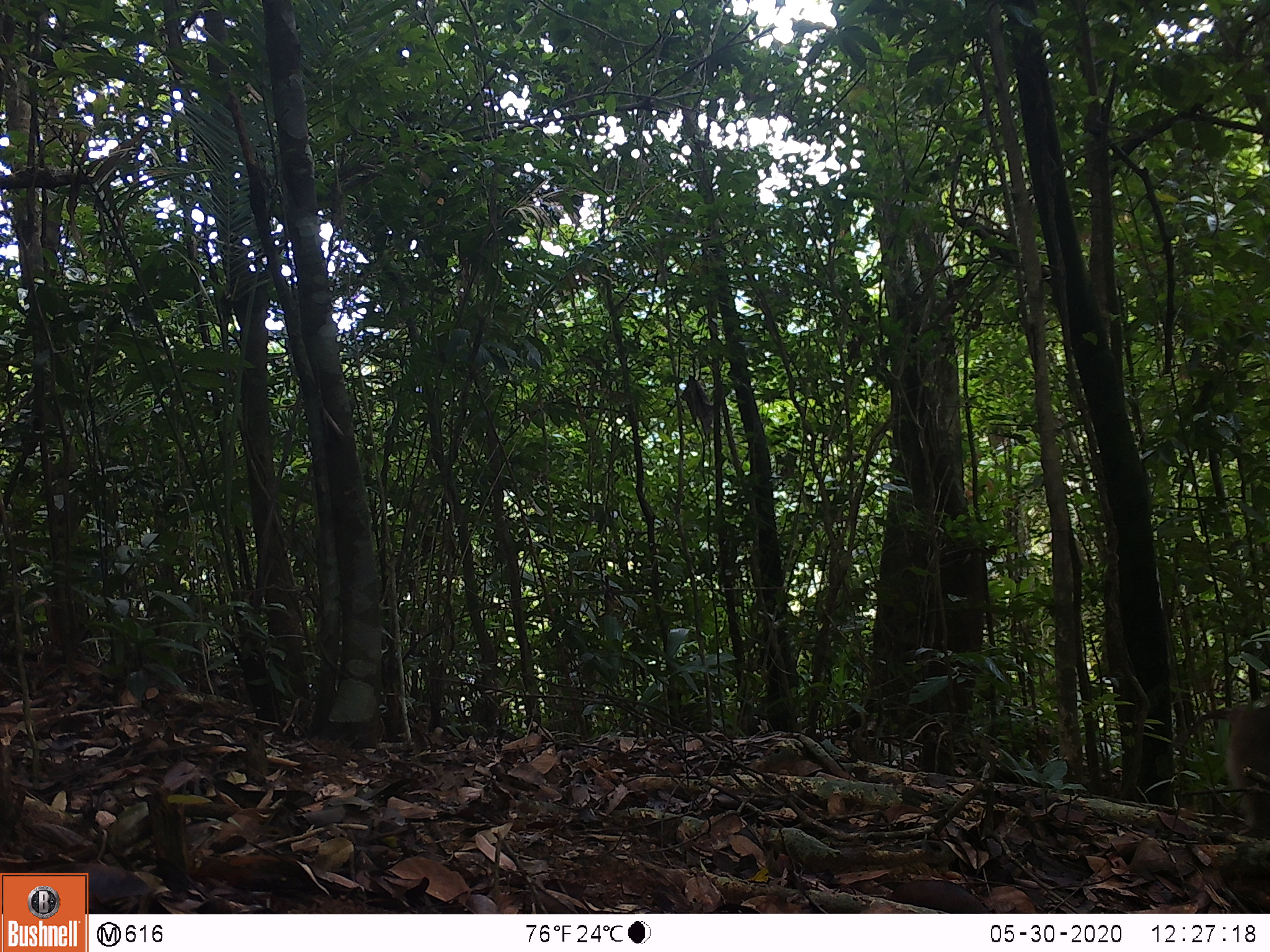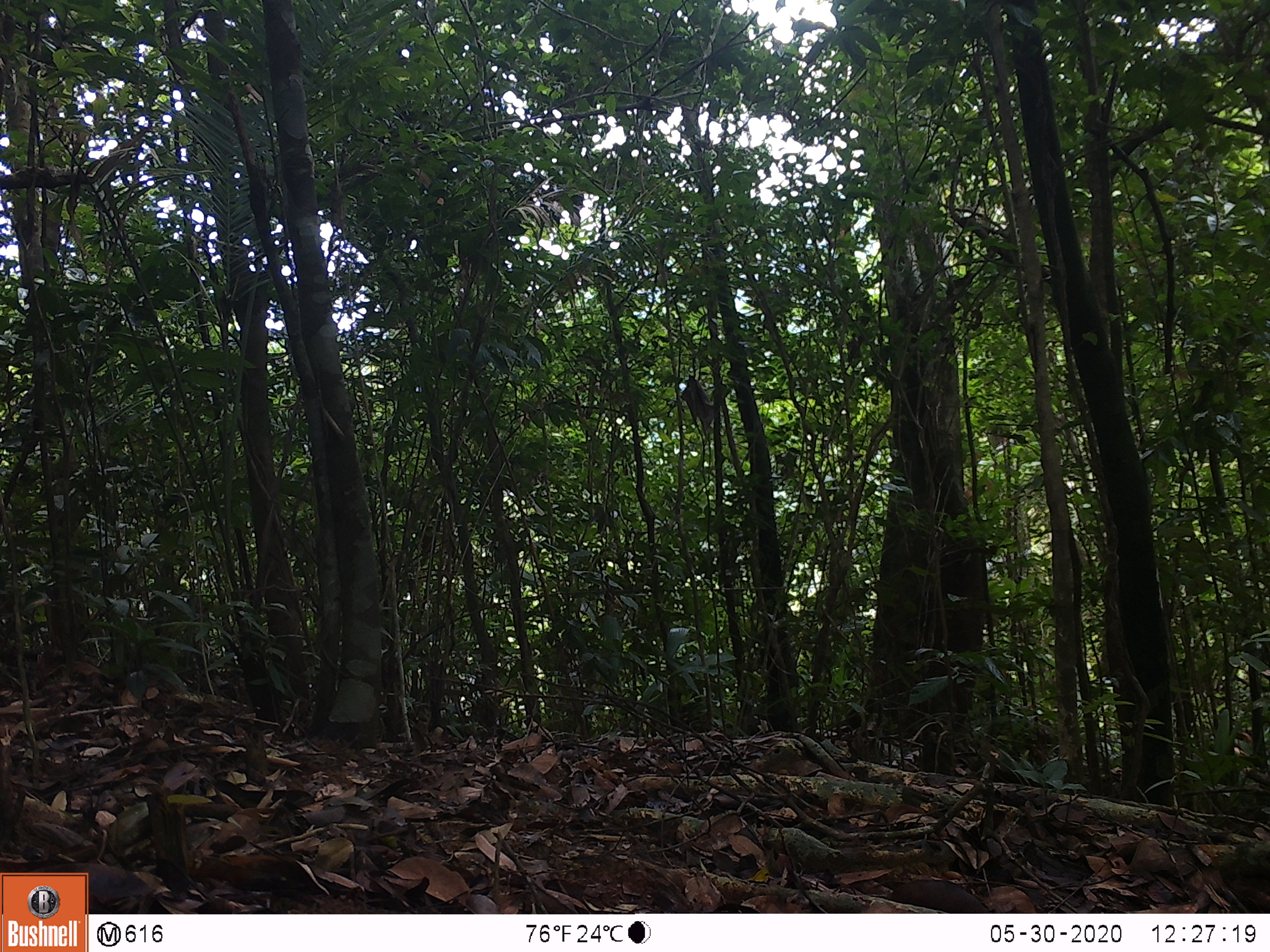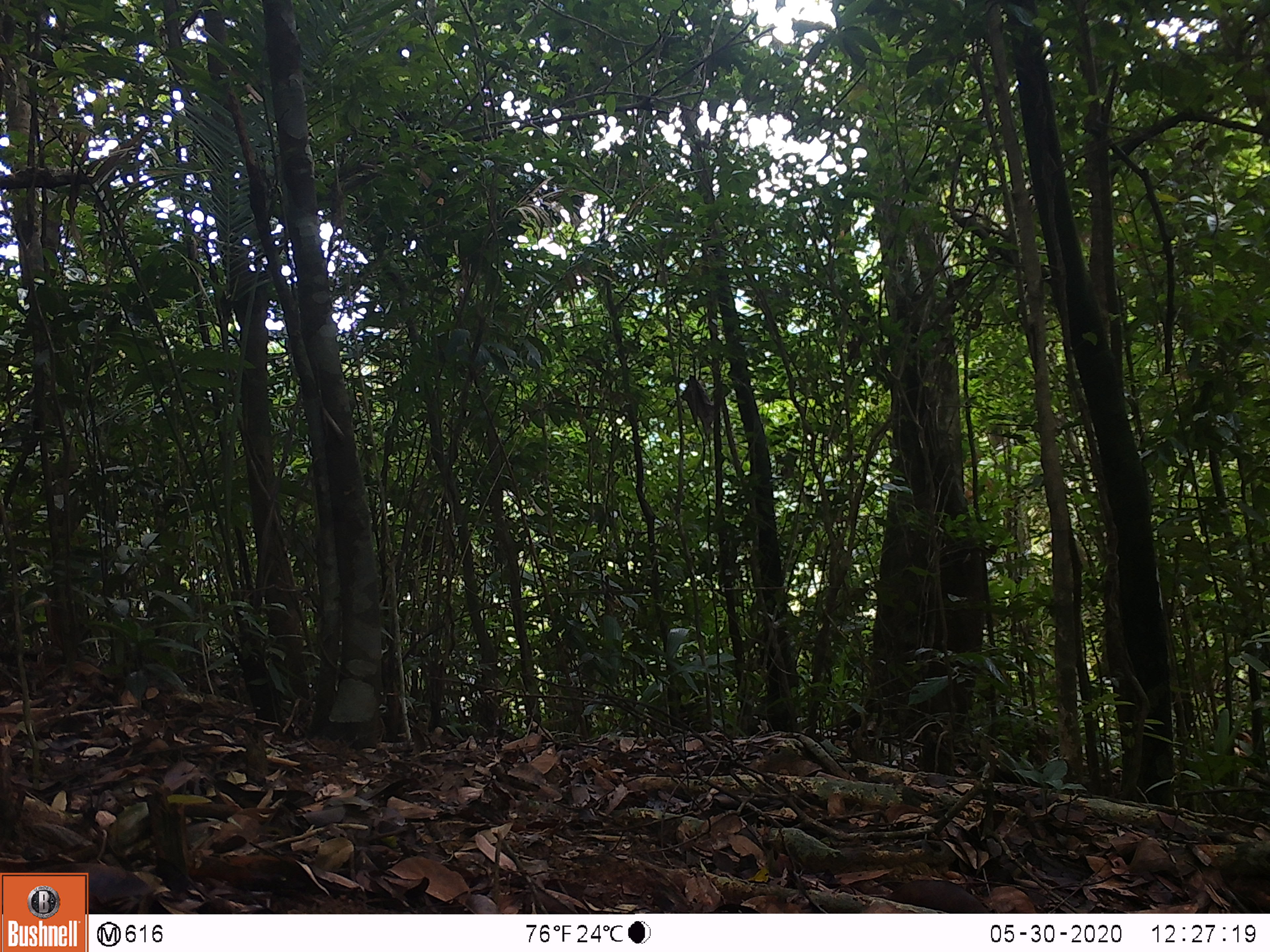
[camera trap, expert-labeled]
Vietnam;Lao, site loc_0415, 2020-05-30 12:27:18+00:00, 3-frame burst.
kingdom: Animalia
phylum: Chordata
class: Mammalia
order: Primates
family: Cercopithecidae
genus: Macaca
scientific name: Macaca nemestrina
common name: pig-tailed macaque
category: pig tailed macaque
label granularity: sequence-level